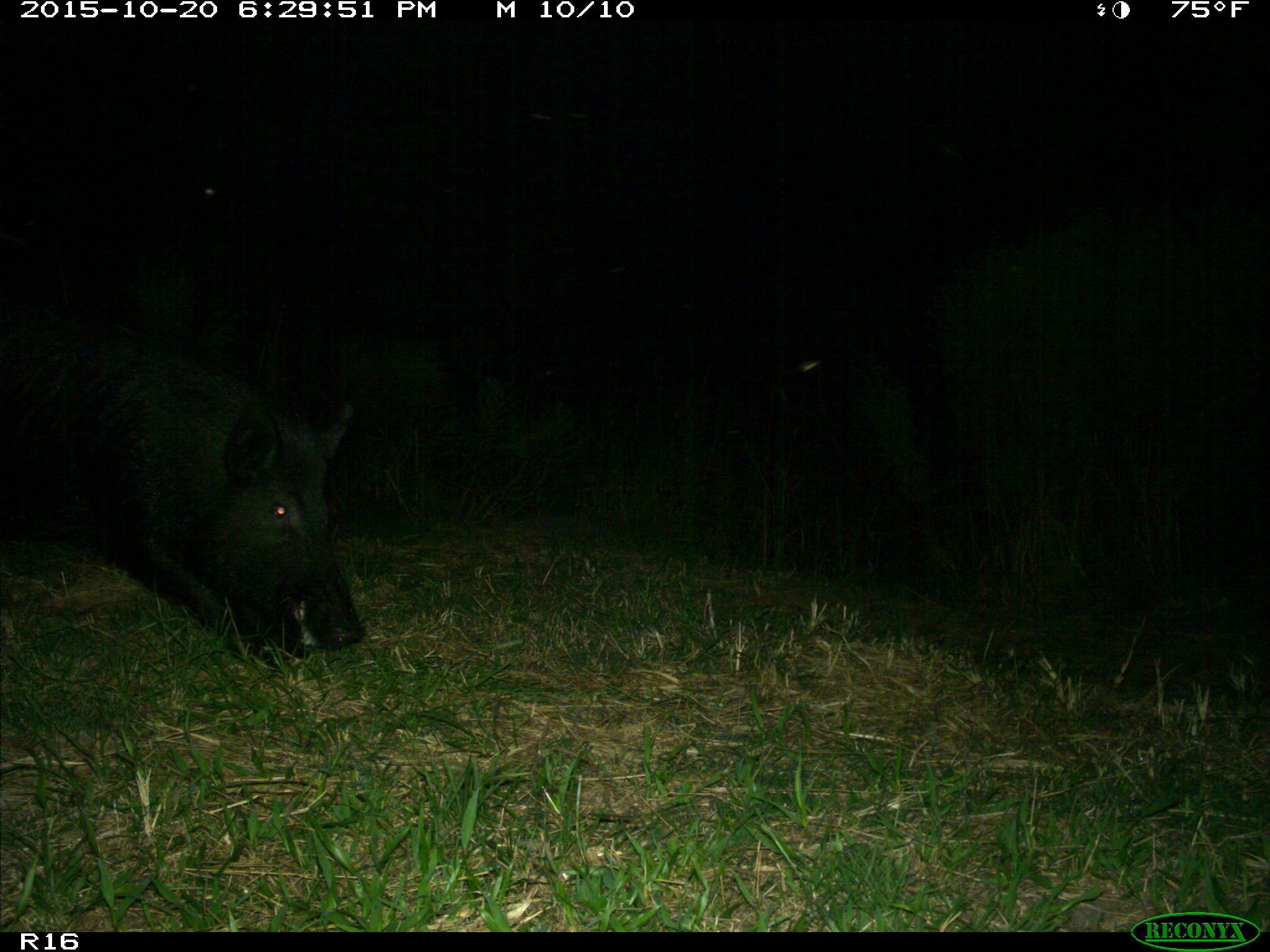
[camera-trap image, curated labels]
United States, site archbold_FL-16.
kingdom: Animalia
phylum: Chordata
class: Mammalia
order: Artiodactyla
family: Suidae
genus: Sus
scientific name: Sus scrofa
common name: wild boar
Sus scrofa (wild boar).